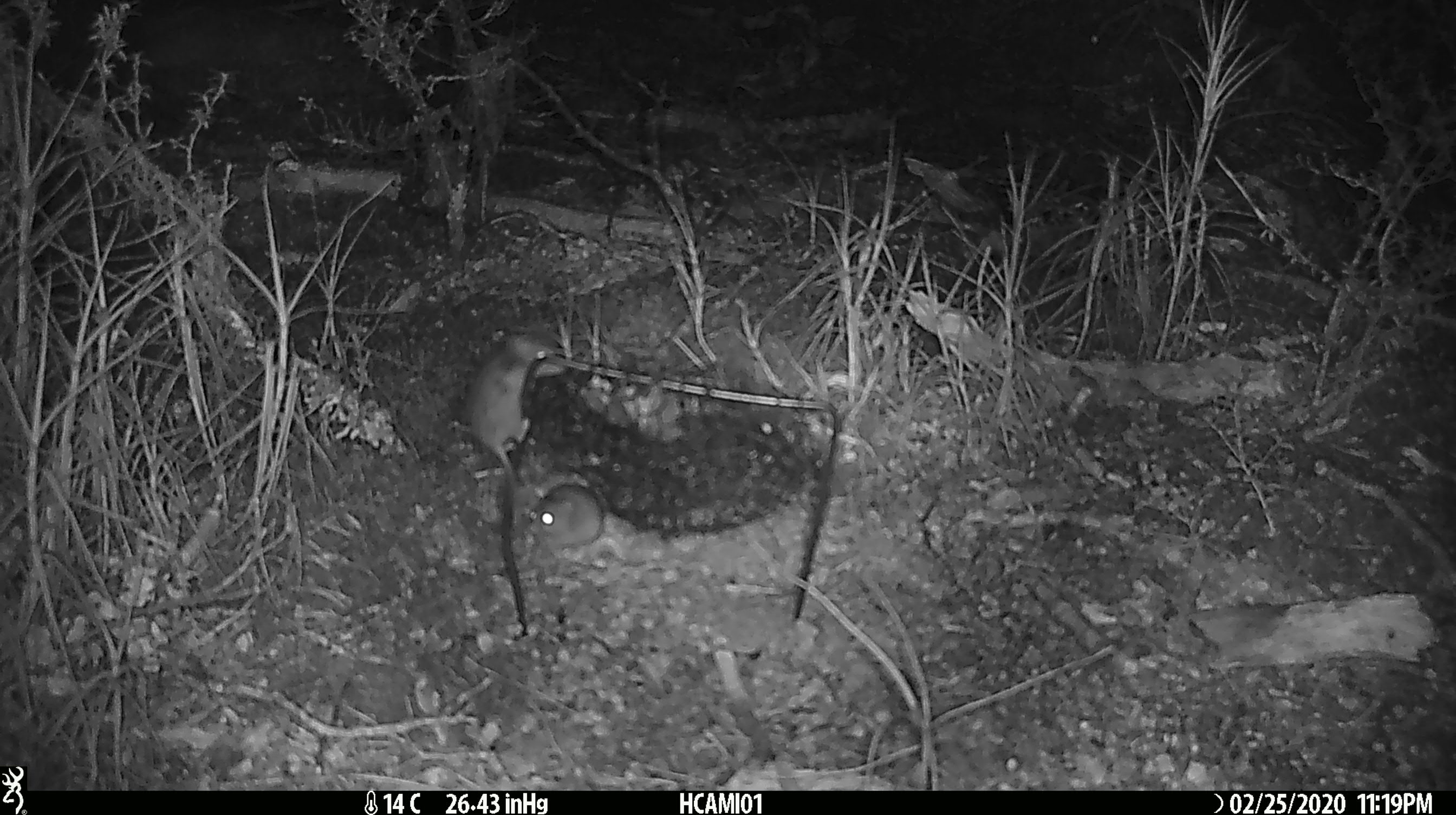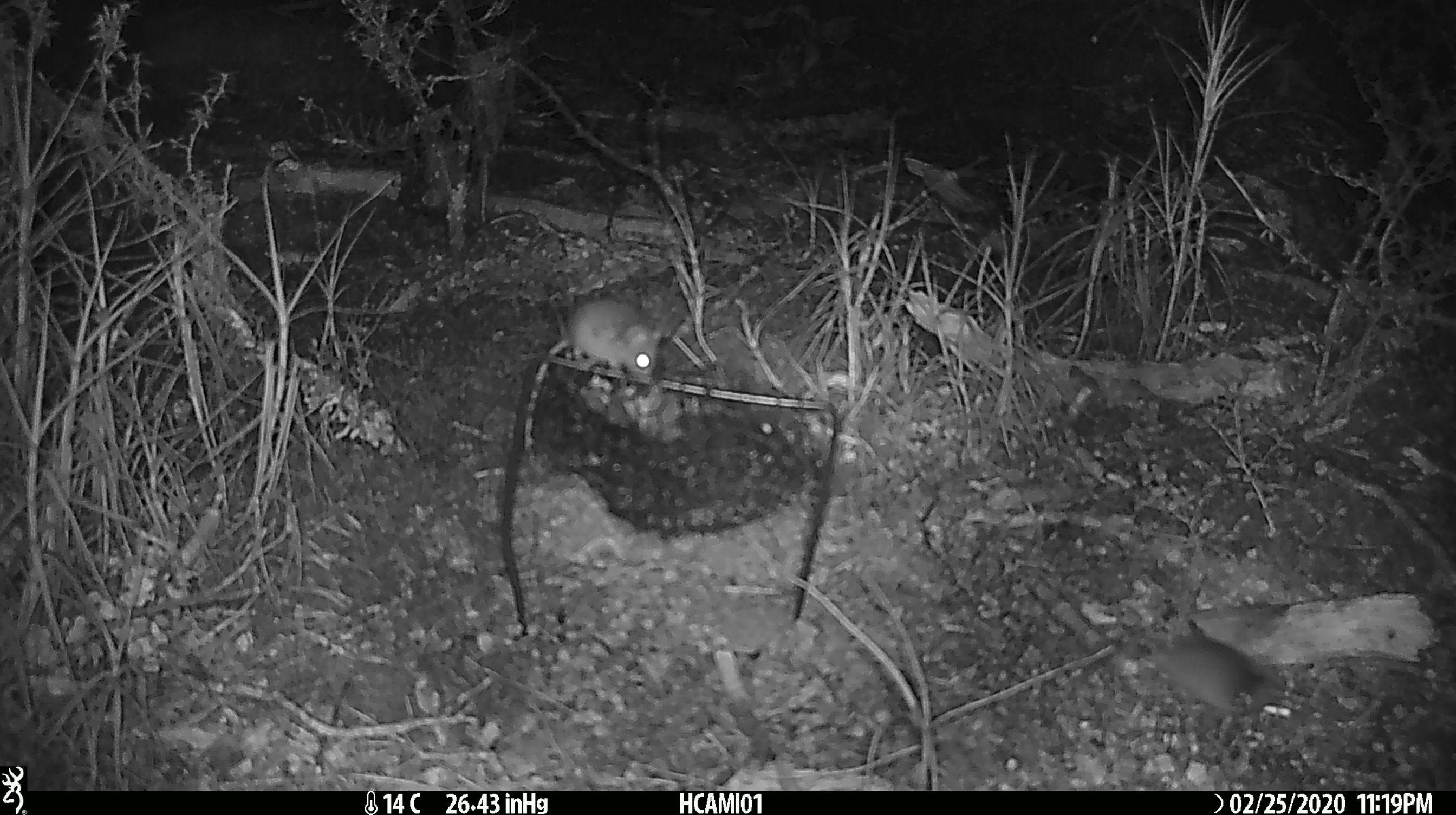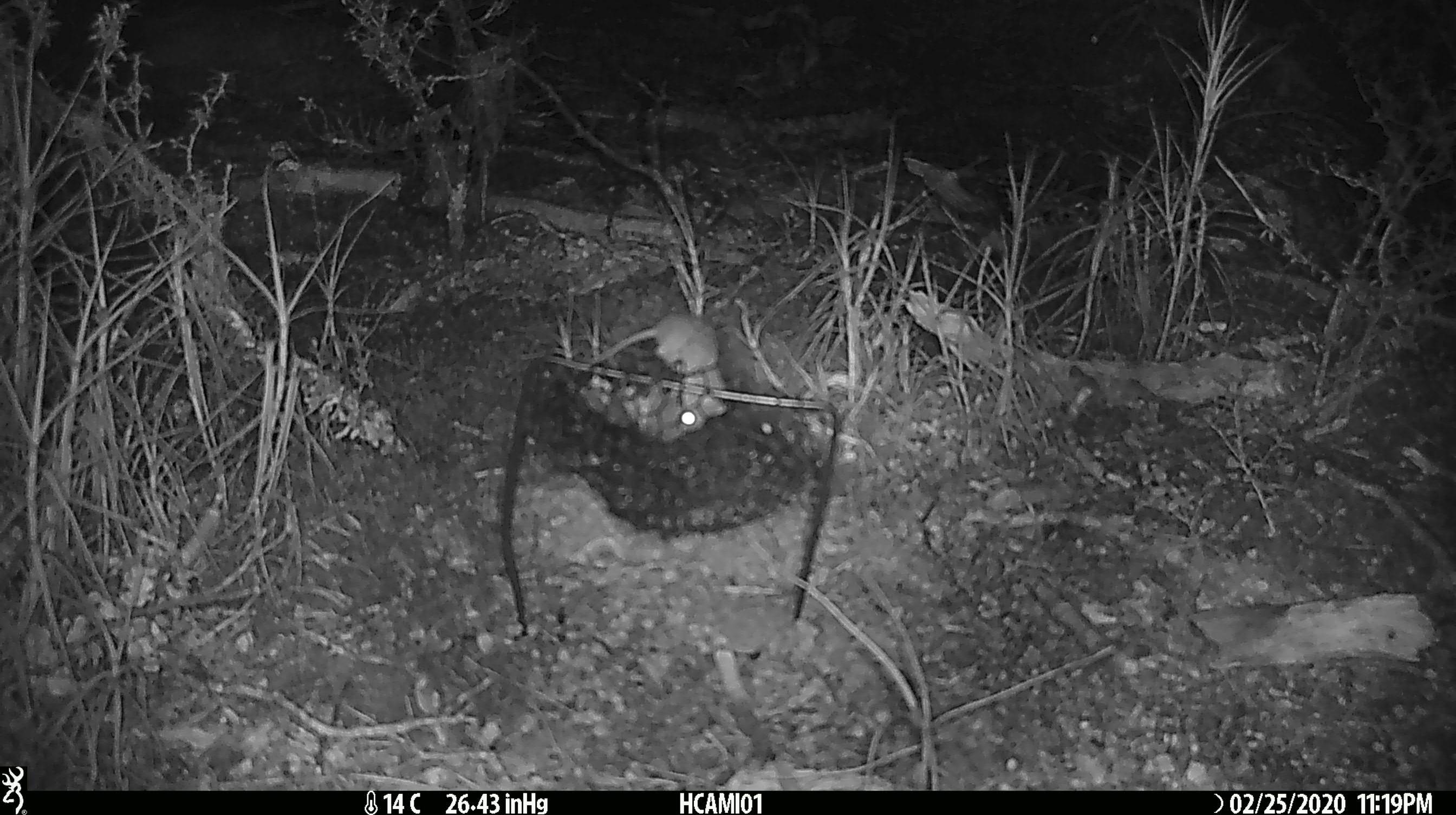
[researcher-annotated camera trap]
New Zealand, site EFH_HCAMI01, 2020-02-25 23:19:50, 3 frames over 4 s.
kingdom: Animalia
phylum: Chordata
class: Mammalia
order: Rodentia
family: Muridae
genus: Mus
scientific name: Mus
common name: mouse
Mouse (Mus).